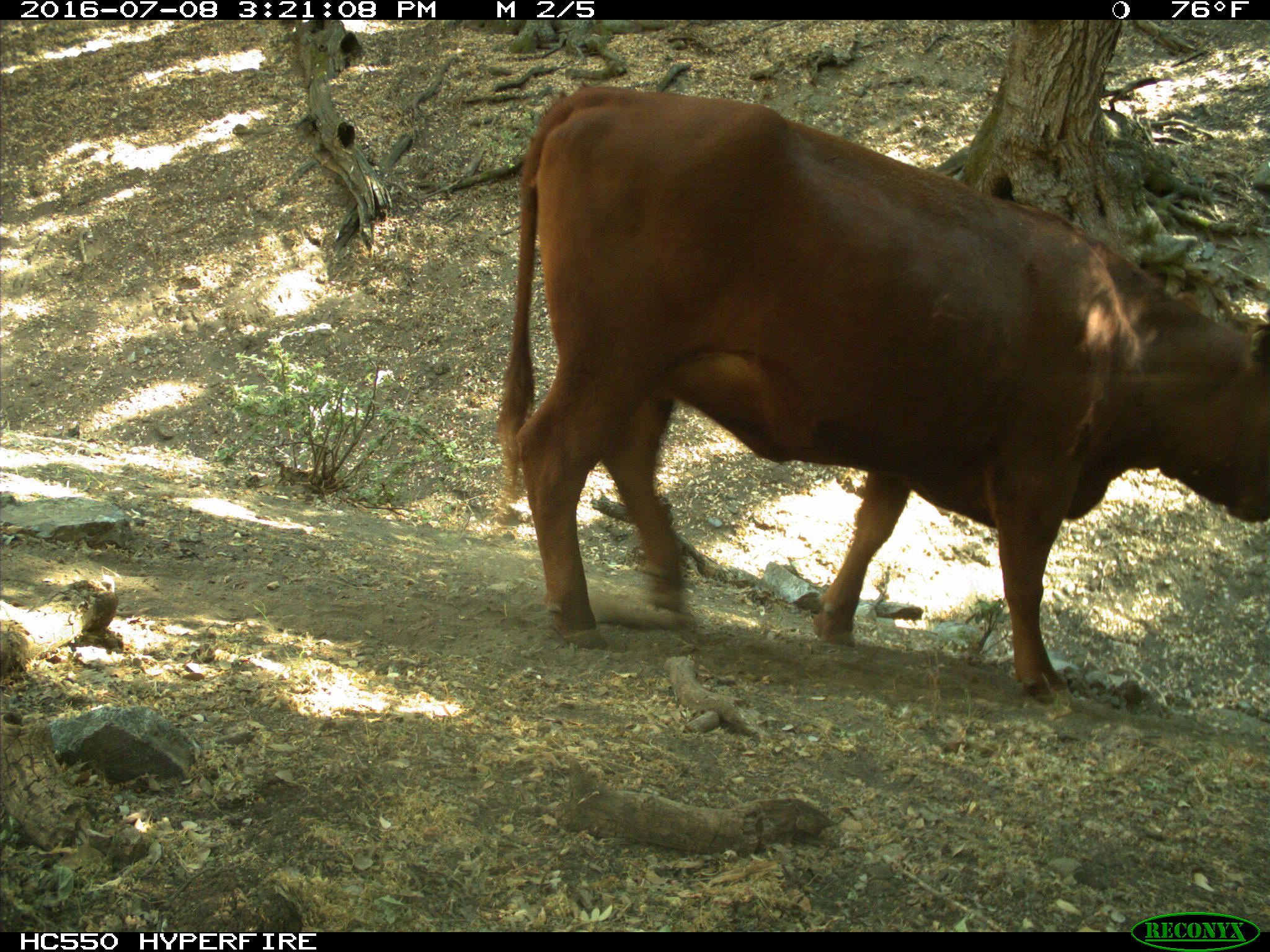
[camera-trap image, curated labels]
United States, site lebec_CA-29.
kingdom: Animalia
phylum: Chordata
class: Mammalia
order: Artiodactyla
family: Bovidae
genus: Bos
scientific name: Bos taurus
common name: domestic cow